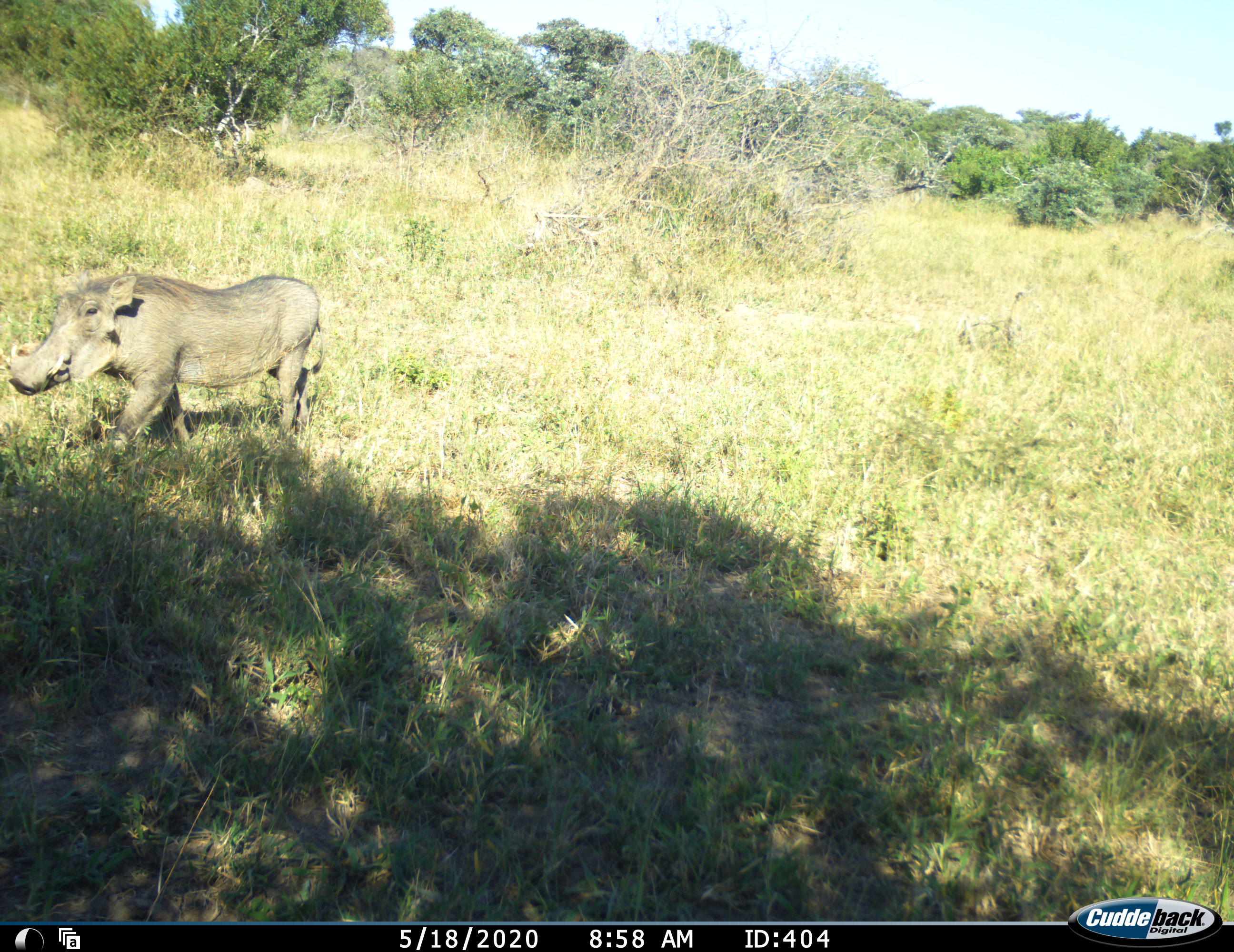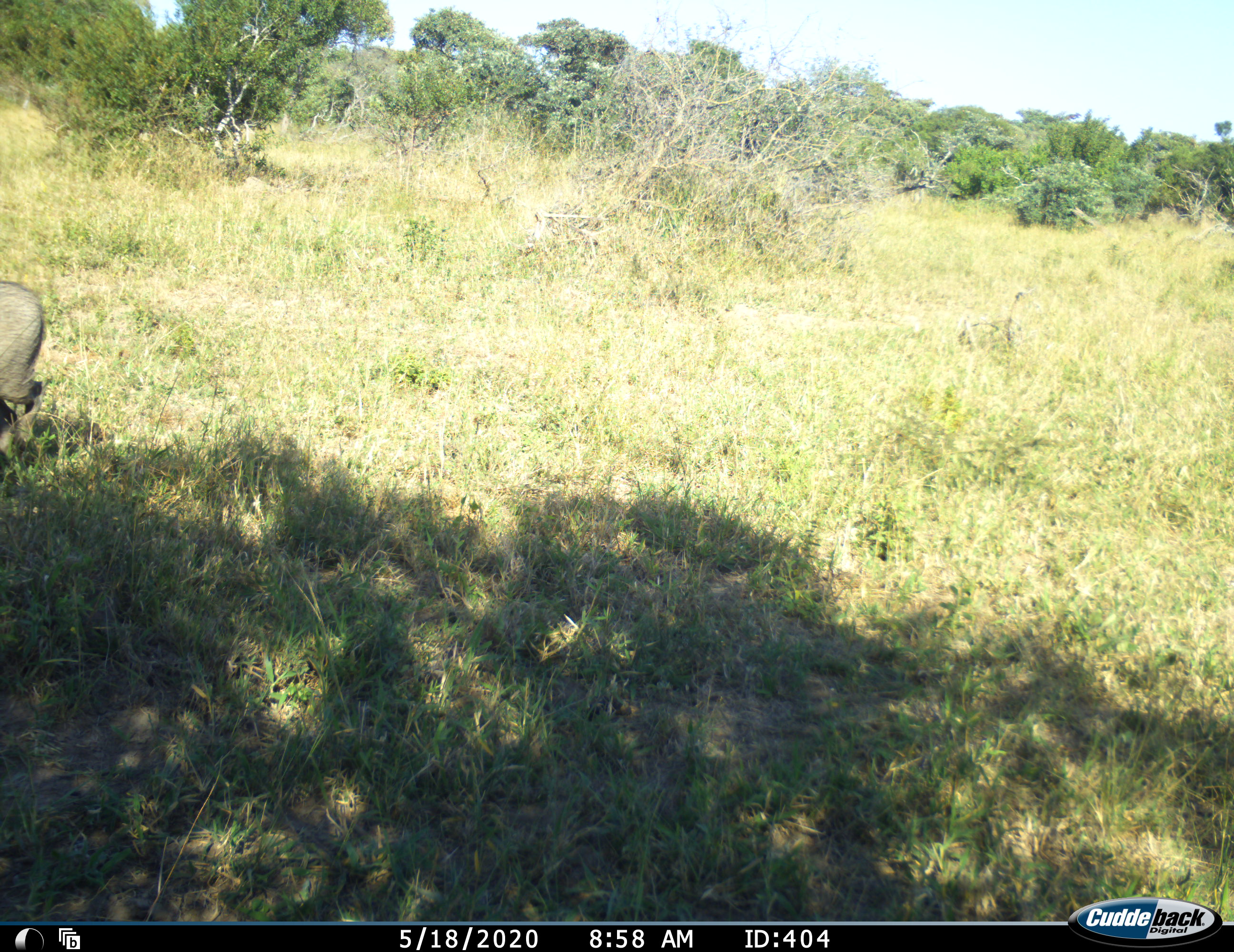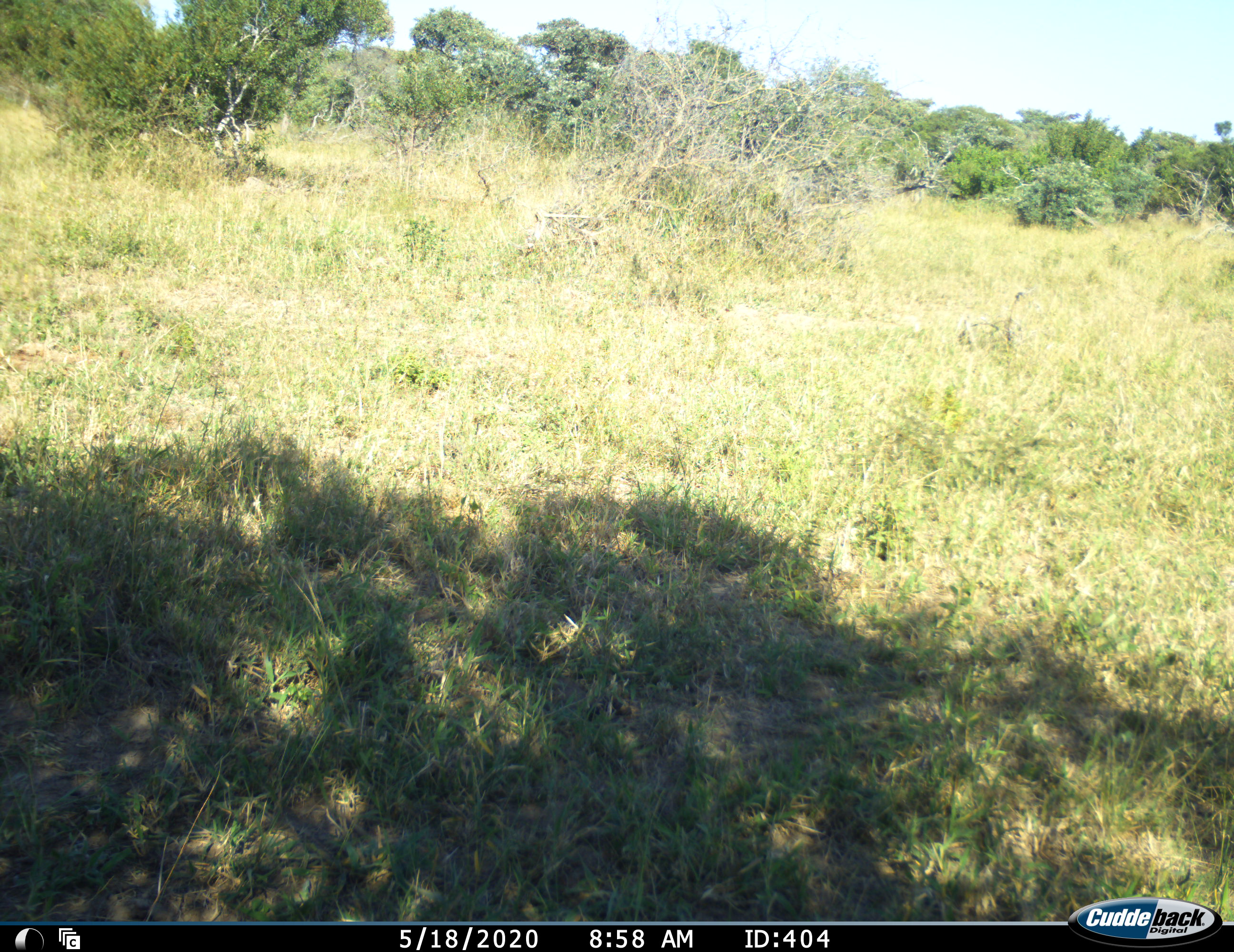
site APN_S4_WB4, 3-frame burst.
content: unidentified animal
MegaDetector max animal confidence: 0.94